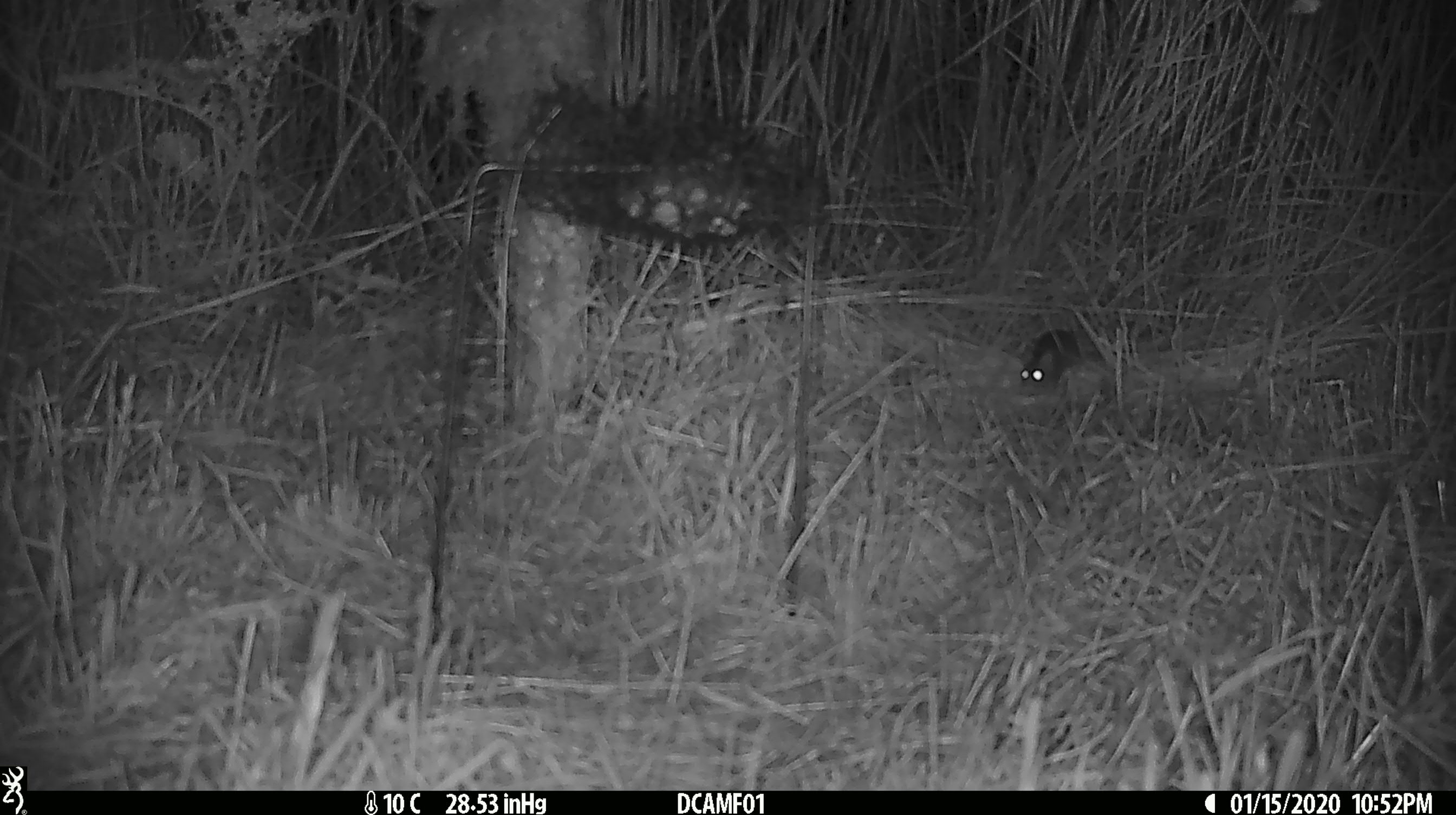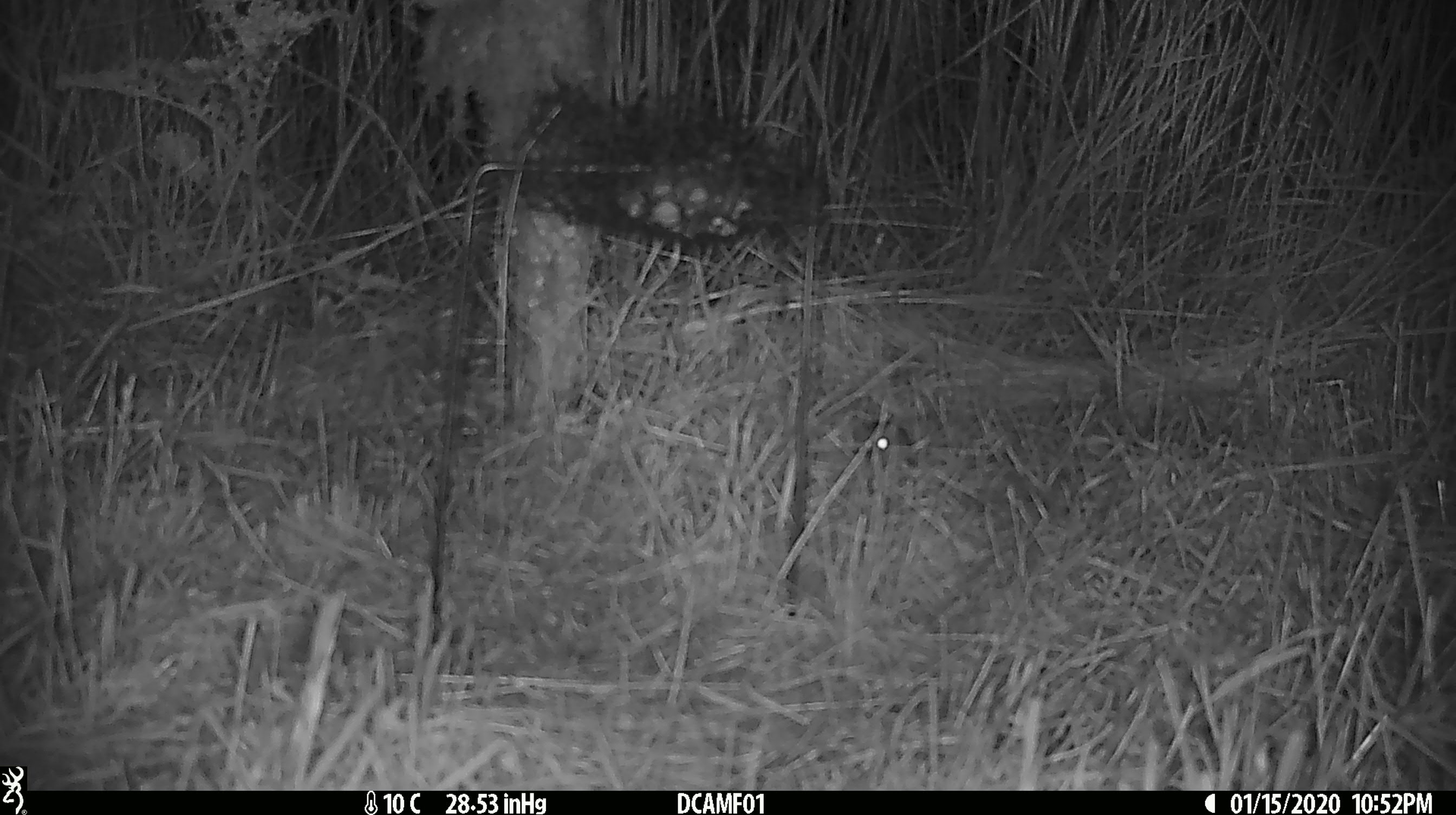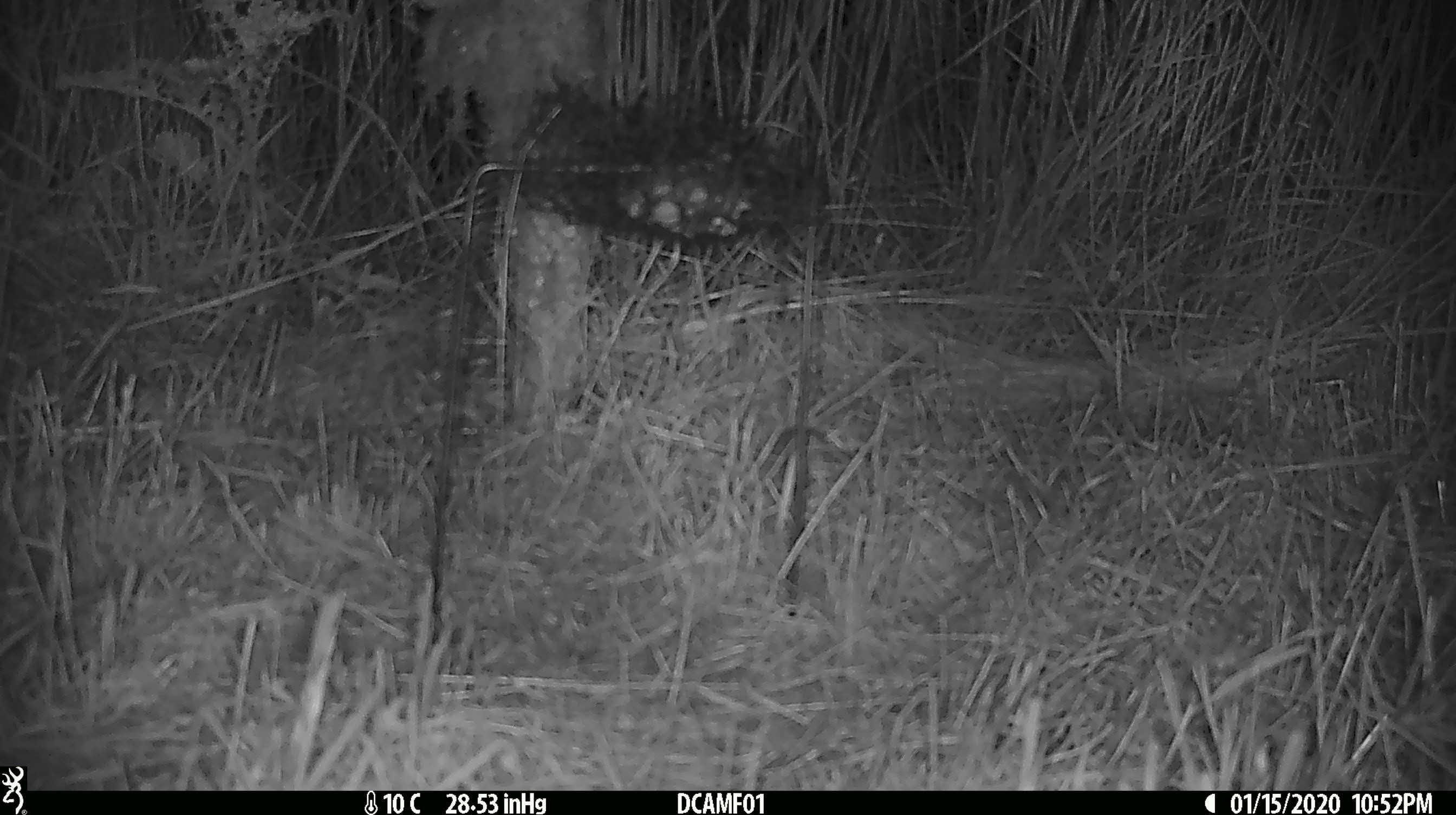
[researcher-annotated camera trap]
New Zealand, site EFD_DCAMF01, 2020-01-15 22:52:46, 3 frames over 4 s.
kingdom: Animalia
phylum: Chordata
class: Mammalia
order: Rodentia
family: Muridae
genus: Mus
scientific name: Mus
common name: mouse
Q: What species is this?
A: Mouse (Mus).